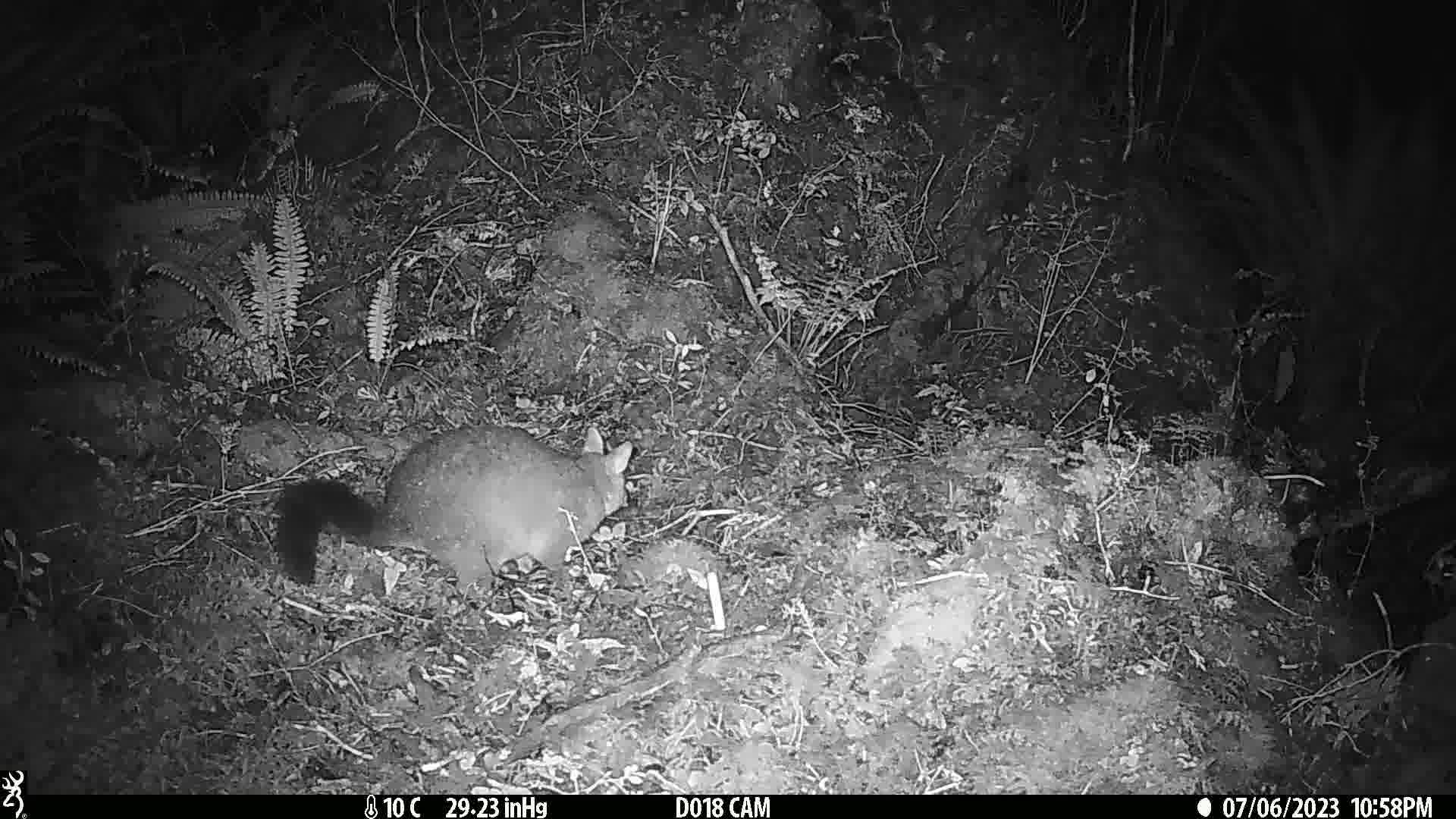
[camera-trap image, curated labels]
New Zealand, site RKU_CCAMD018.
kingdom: Animalia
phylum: Chordata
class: Mammalia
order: Diprotodontia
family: Phalangeridae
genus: Trichosurus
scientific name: Trichosurus vulpecula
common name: common brushtail possum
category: possum